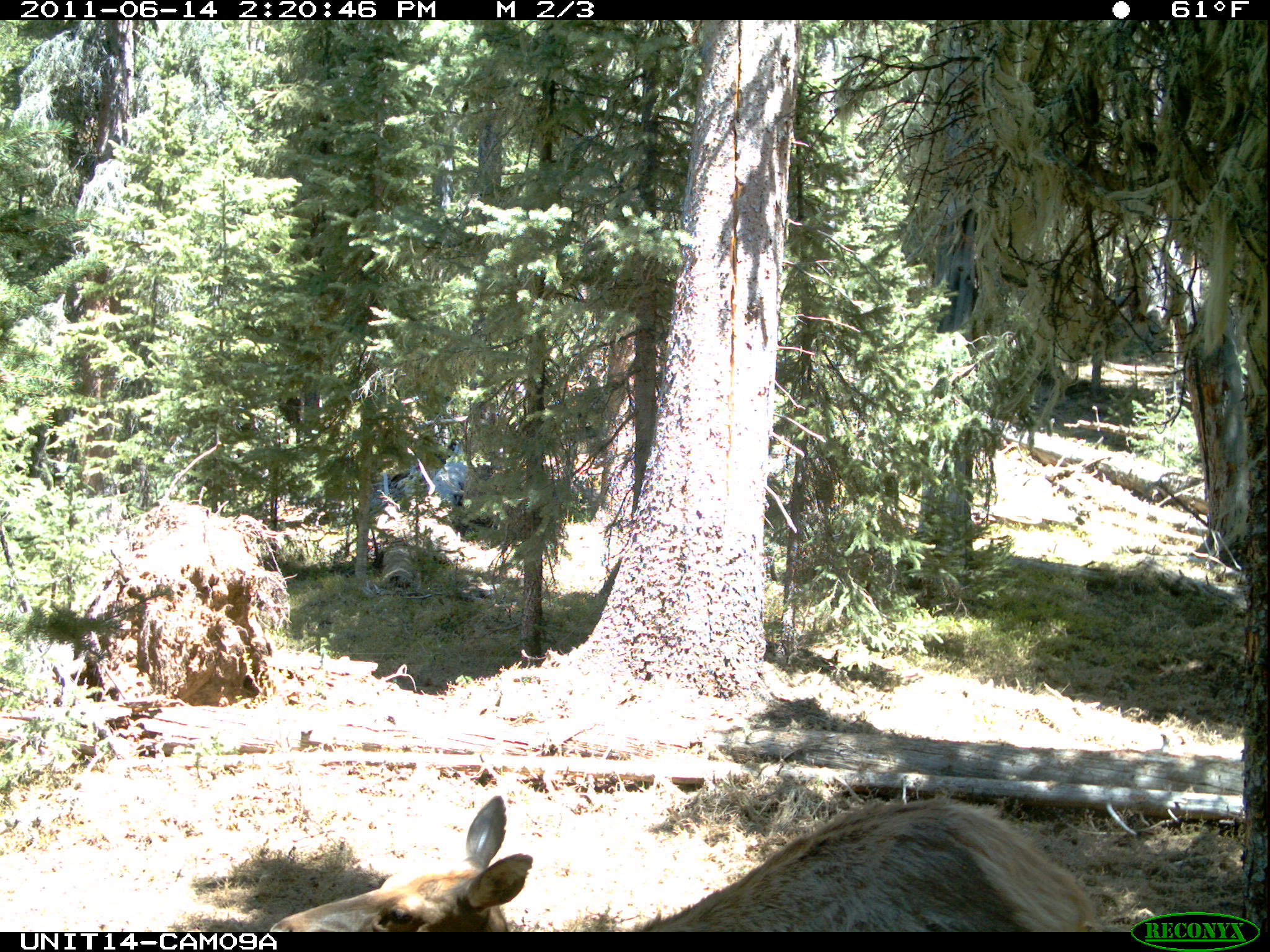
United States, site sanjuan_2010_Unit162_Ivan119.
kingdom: Animalia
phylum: Chordata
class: Mammalia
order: Artiodactyla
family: Cervidae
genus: Cervus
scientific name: Cervus elaphus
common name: red deer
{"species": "Cervus elaphus (red deer)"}